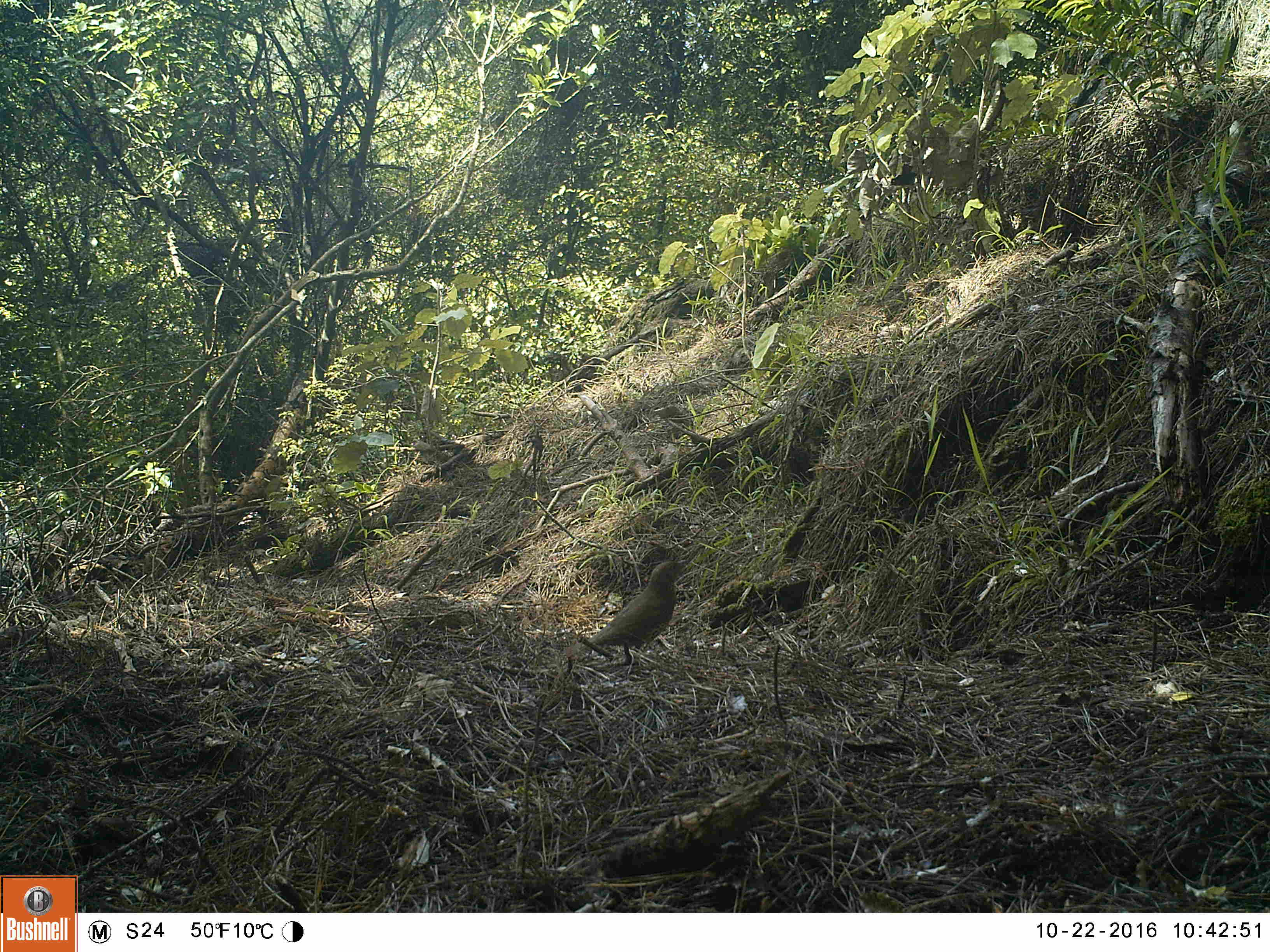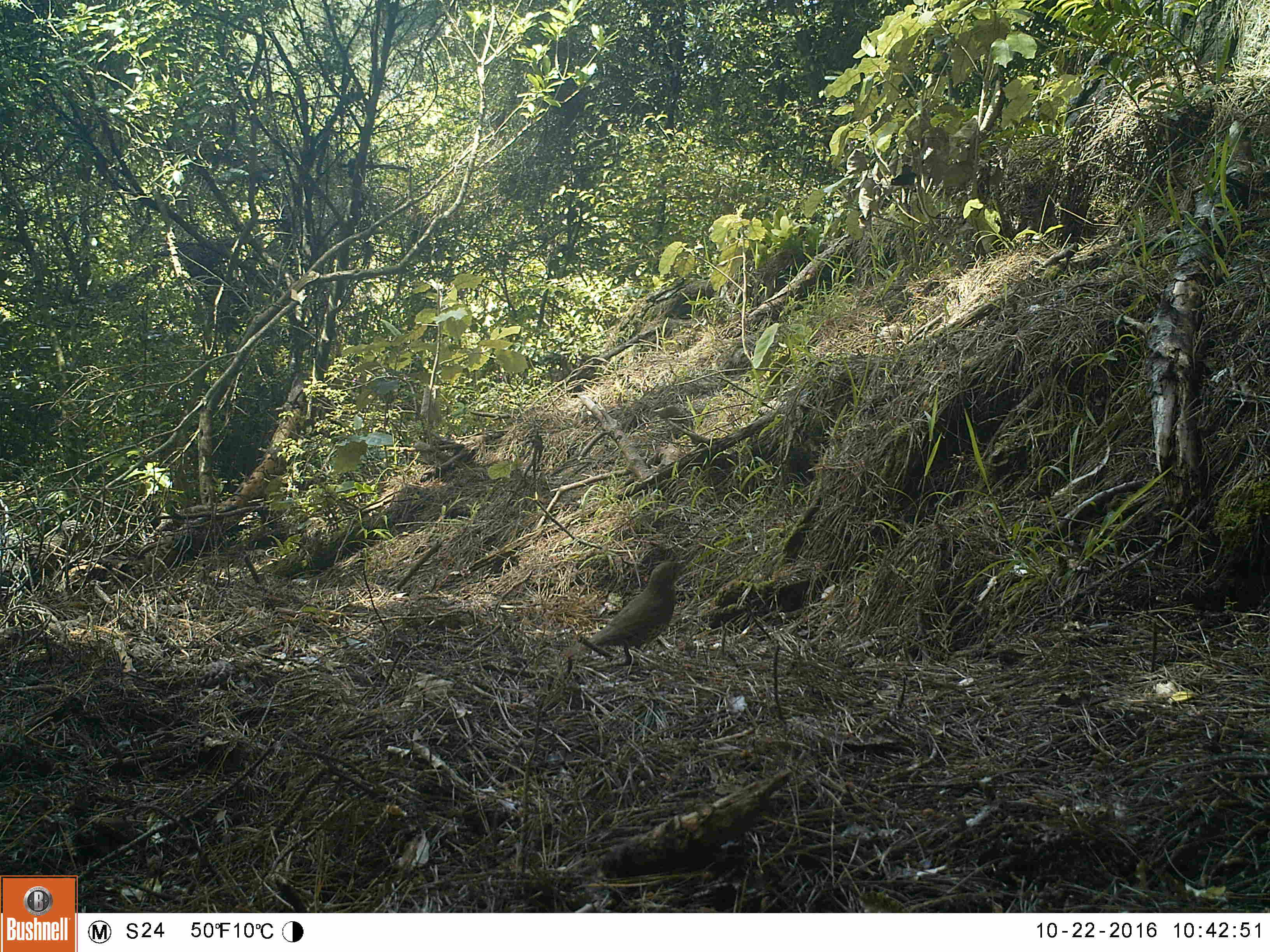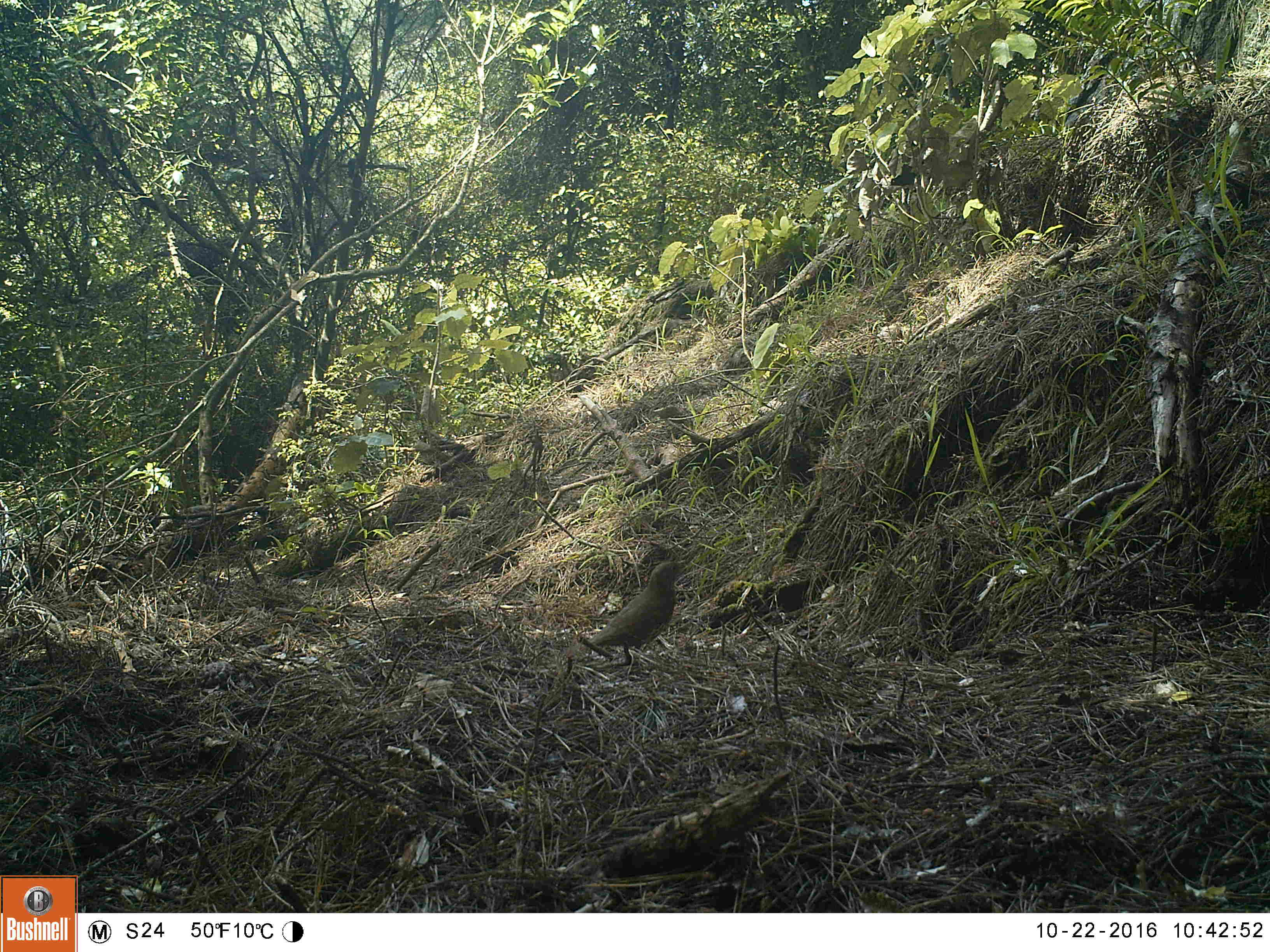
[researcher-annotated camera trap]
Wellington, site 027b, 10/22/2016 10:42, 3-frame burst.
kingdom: Animalia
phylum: Chordata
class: Aves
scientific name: Aves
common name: bird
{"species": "bird (Aves)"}